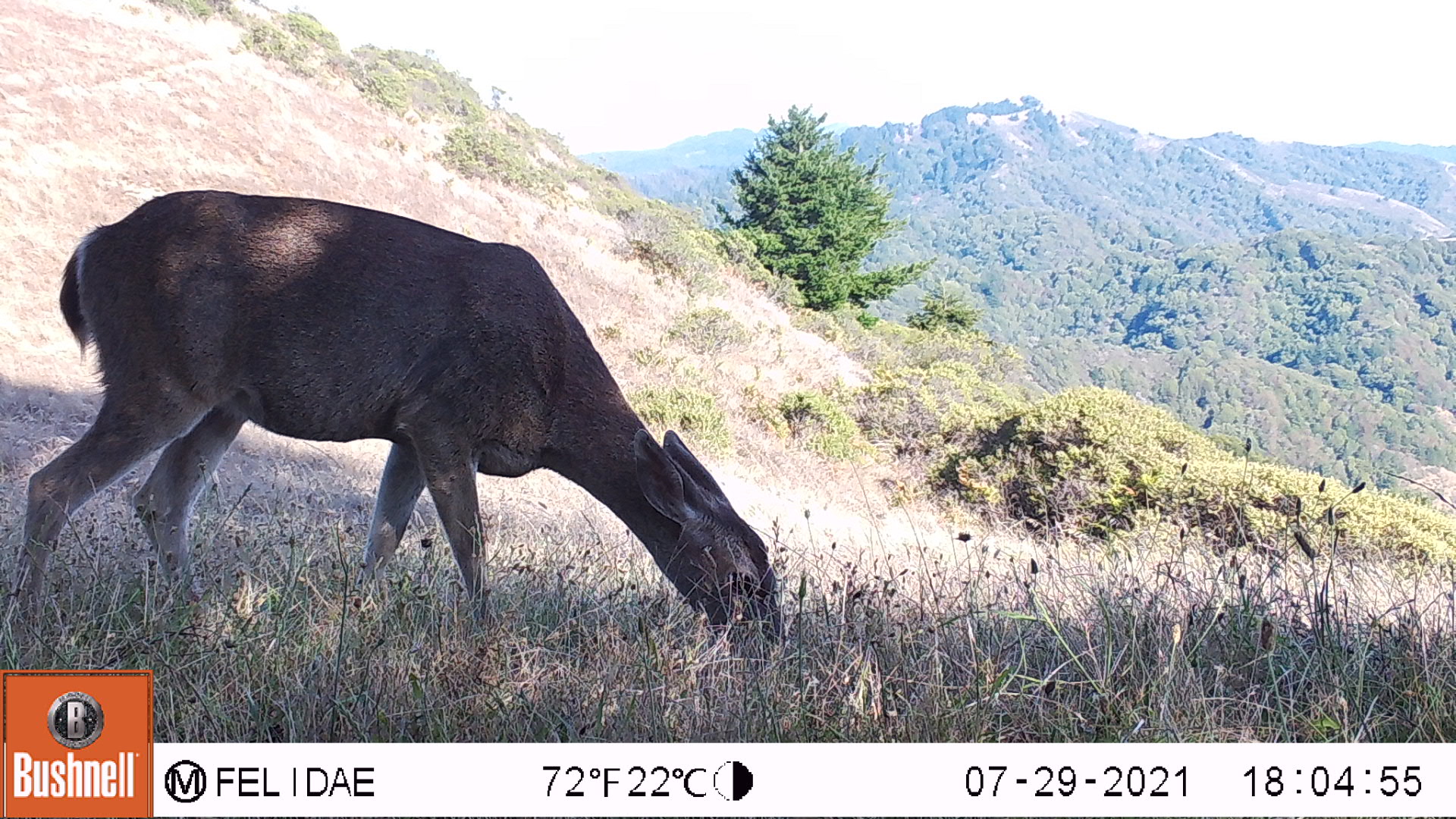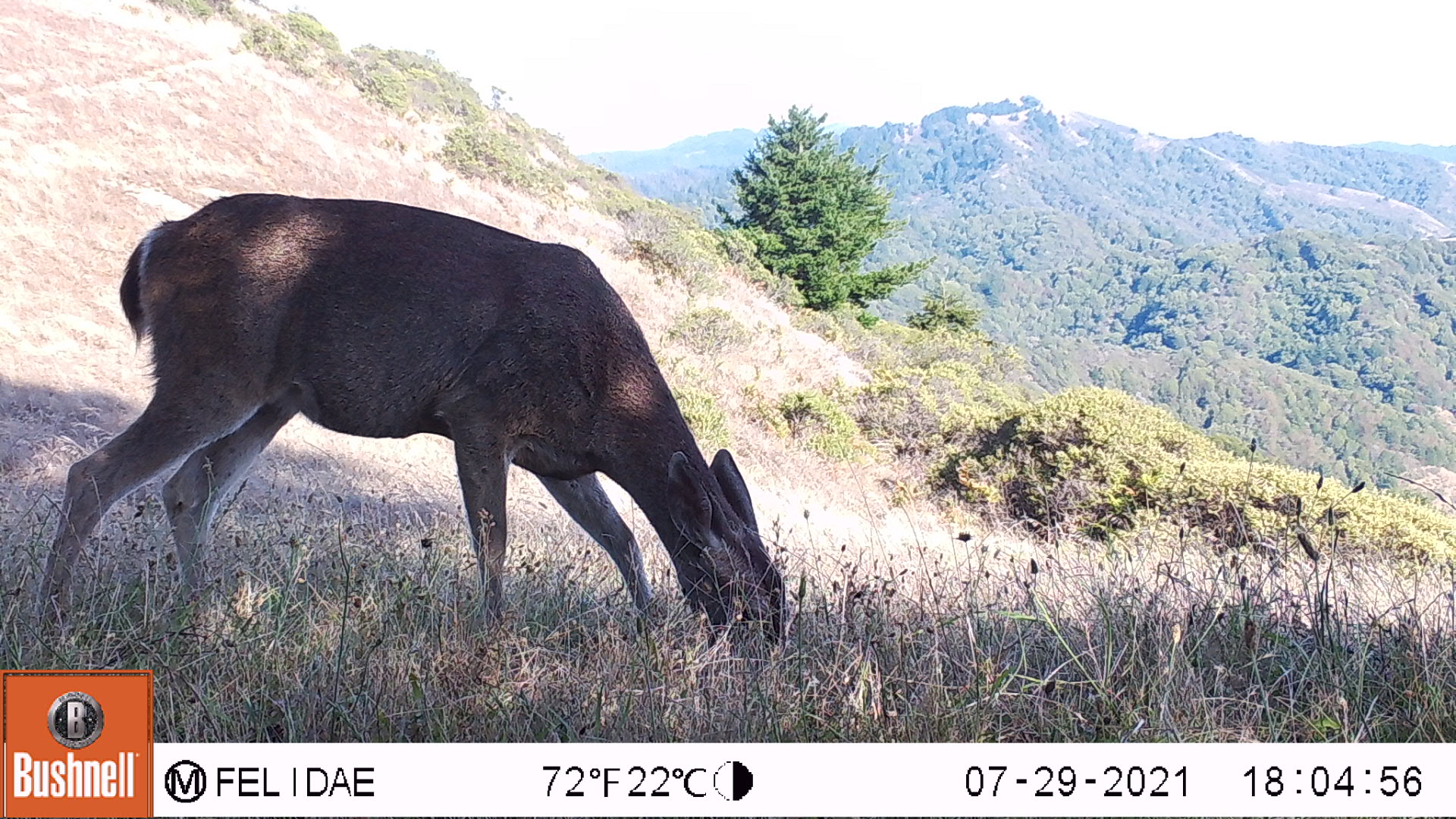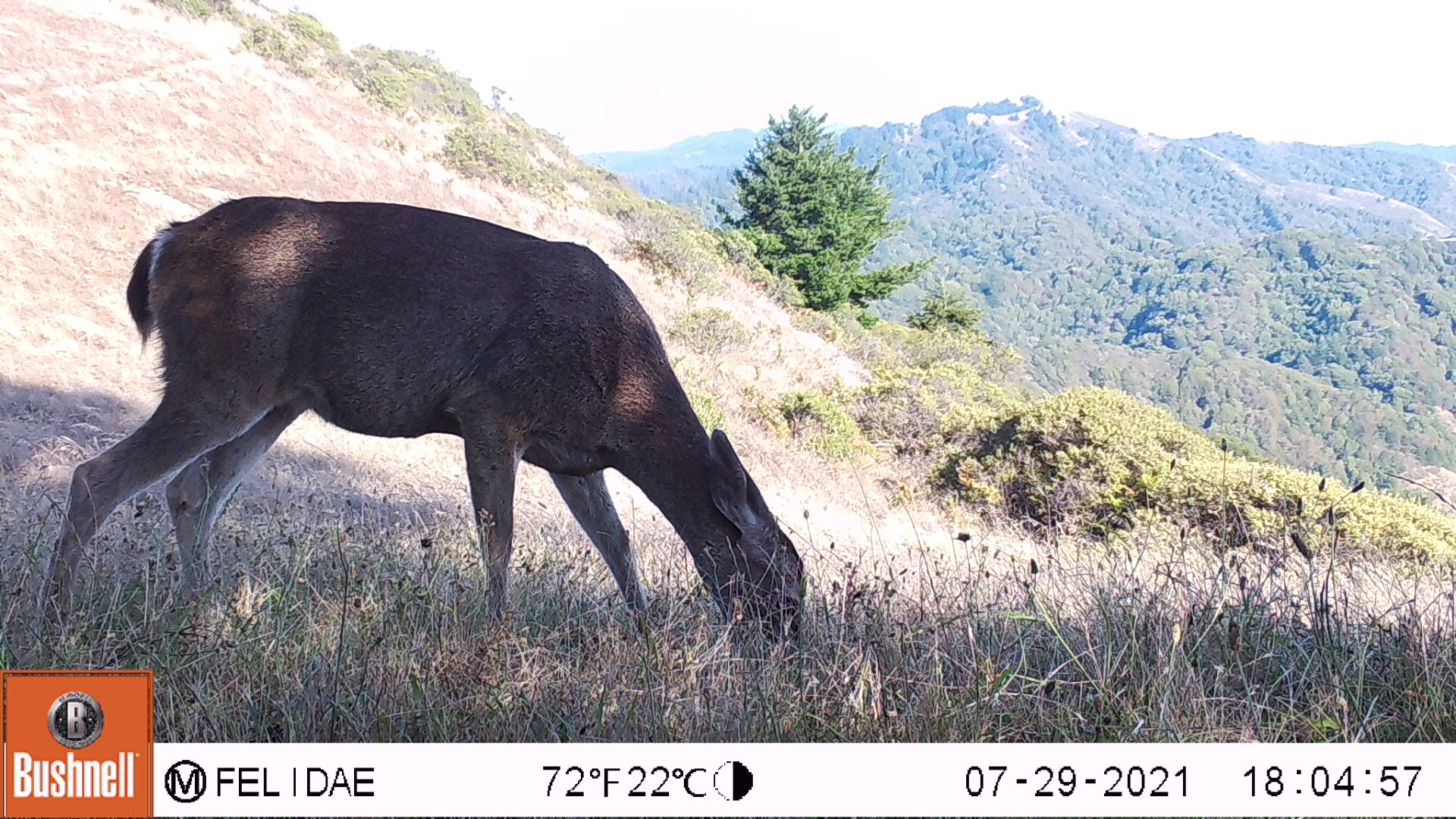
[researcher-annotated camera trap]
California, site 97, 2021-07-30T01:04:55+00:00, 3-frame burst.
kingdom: Animalia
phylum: Chordata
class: Mammalia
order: Artiodactyla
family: Cervidae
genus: Odocoileus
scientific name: Odocoileus hemionus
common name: mule deer